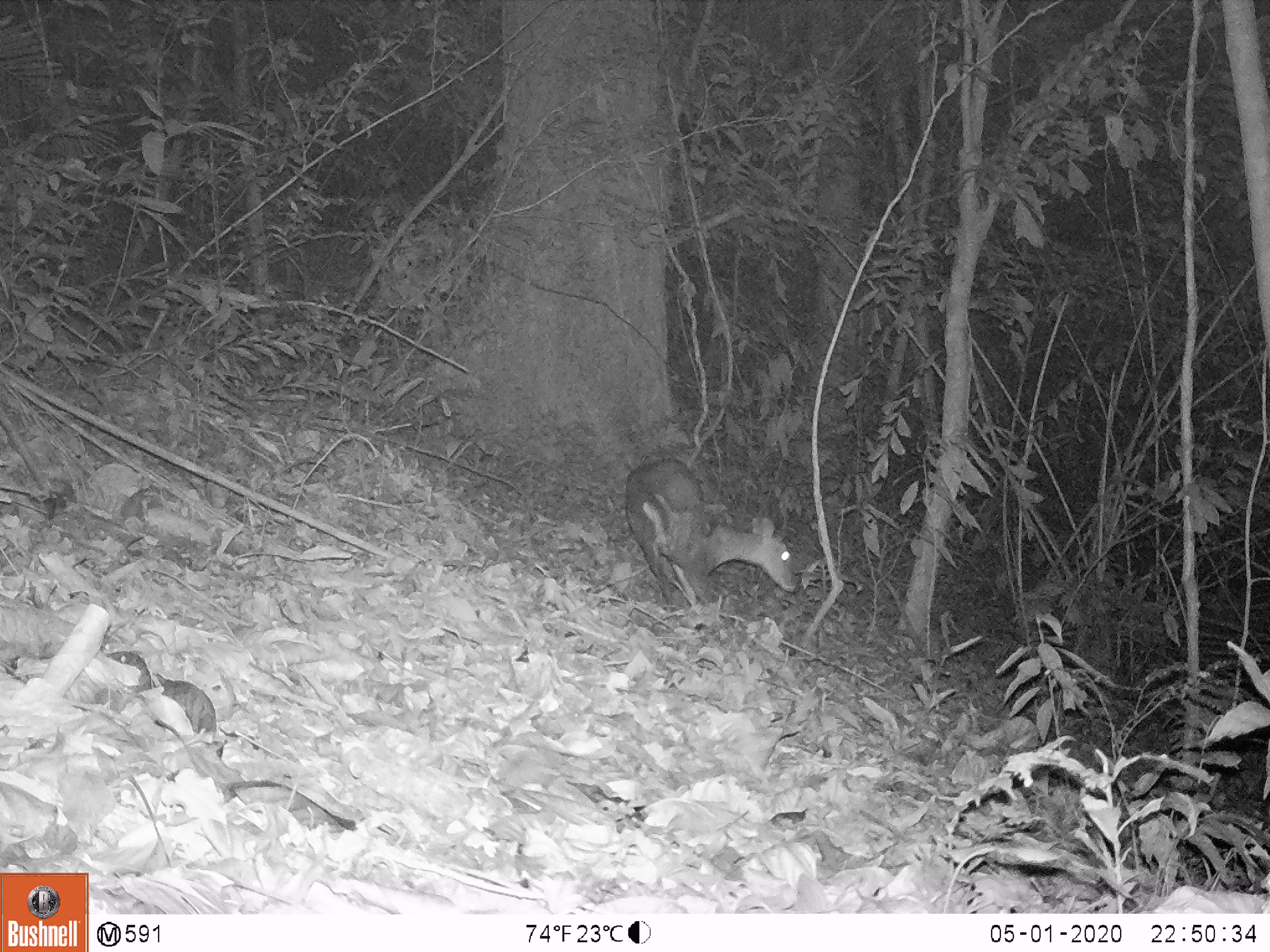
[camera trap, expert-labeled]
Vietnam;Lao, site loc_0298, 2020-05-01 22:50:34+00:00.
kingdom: Animalia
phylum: Chordata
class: Mammalia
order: Artiodactyla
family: Cervidae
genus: Muntiacus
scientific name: Muntiacus rooseveltorum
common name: roosevelt's muntjac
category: roosevelts muntjac group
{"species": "roosevelts muntjac group (roosevelt's muntjac) (Muntiacus rooseveltorum)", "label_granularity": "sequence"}